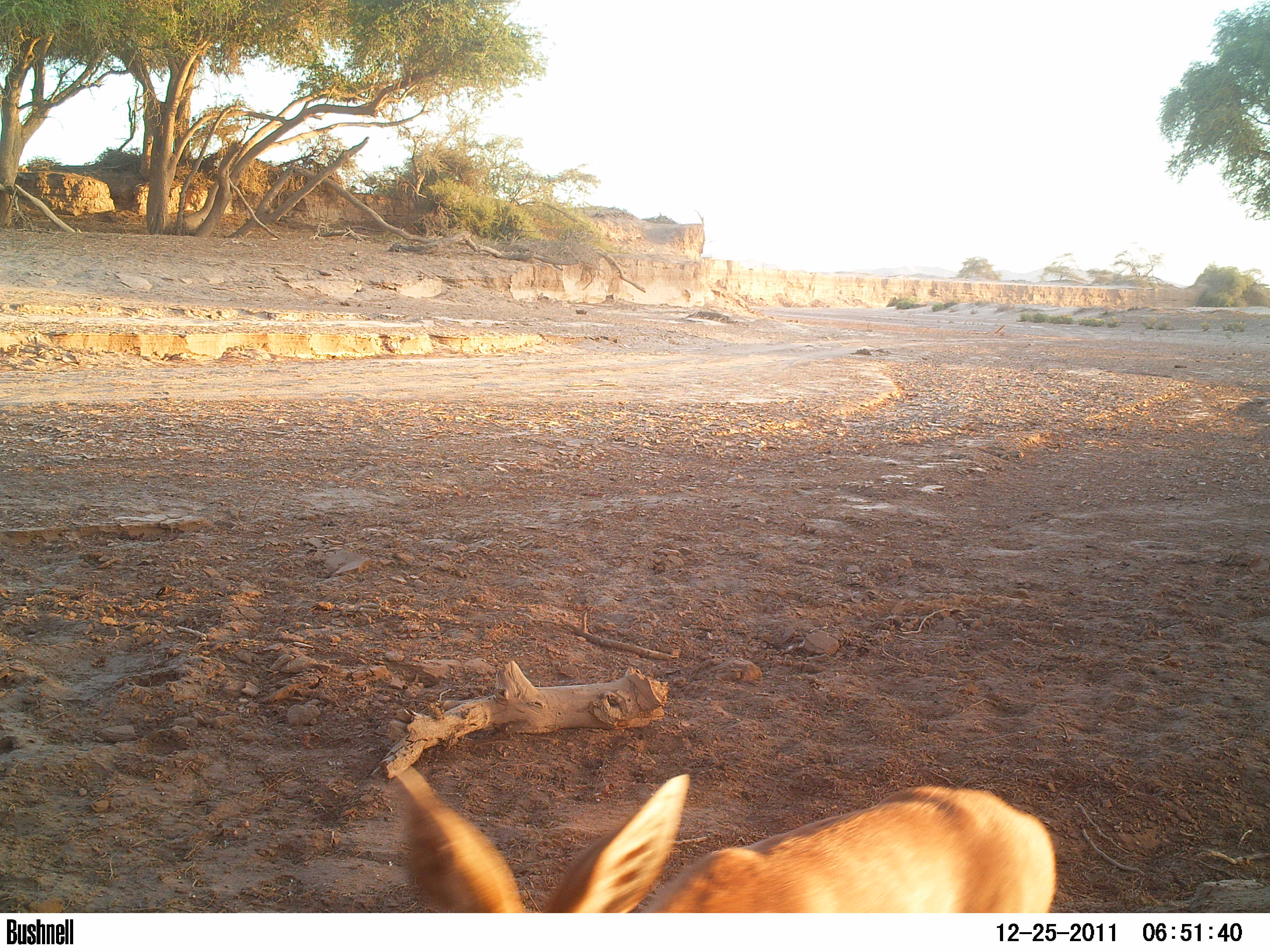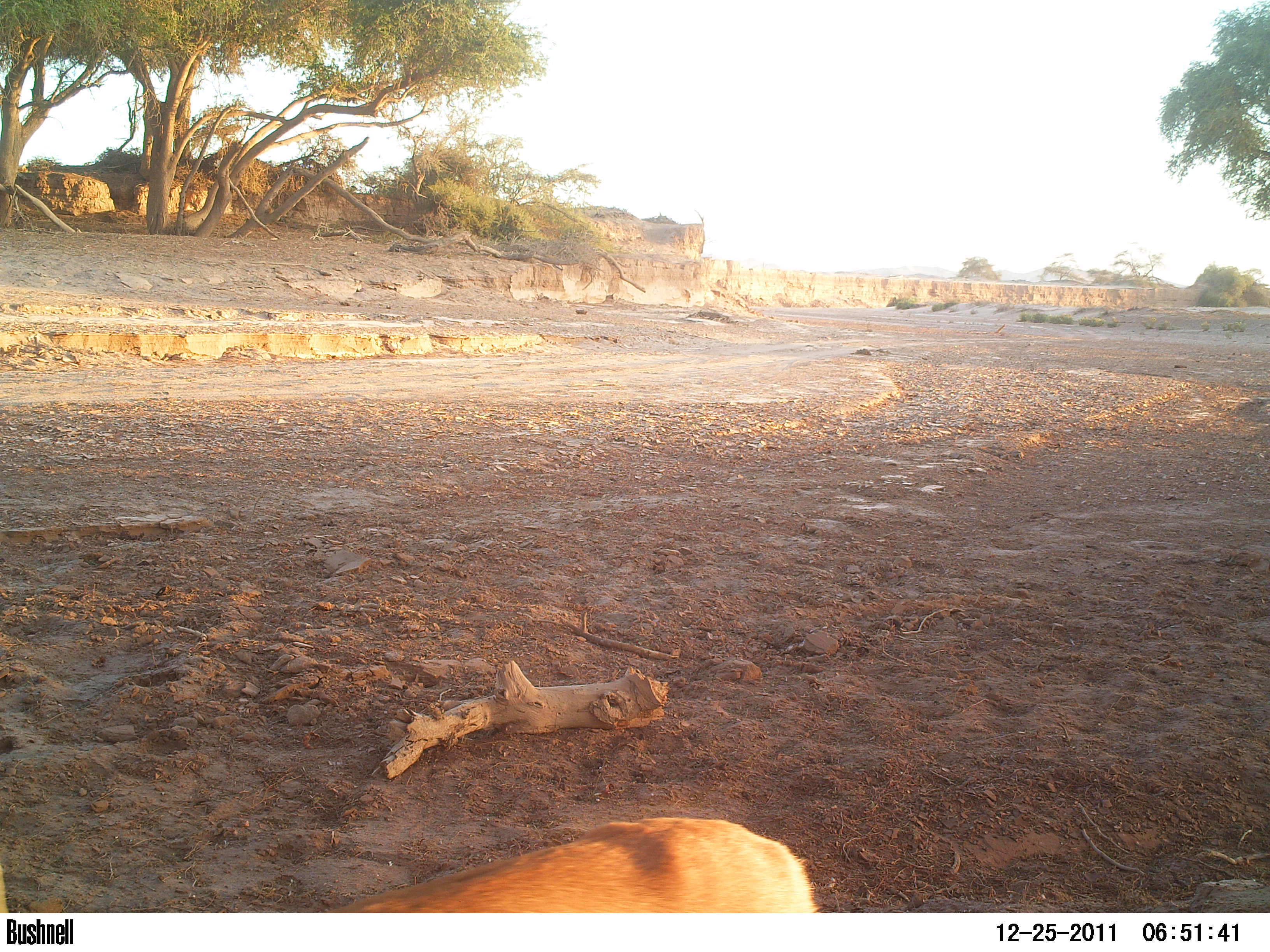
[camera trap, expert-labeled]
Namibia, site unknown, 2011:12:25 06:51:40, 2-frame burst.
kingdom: Animalia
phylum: Chordata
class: Mammalia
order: Artiodactyla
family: Bovidae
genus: Raphicerus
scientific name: Raphicerus campestris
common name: steenbok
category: raphiceros campestris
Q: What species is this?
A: Raphiceros campestris (steenbok) (Raphicerus campestris).